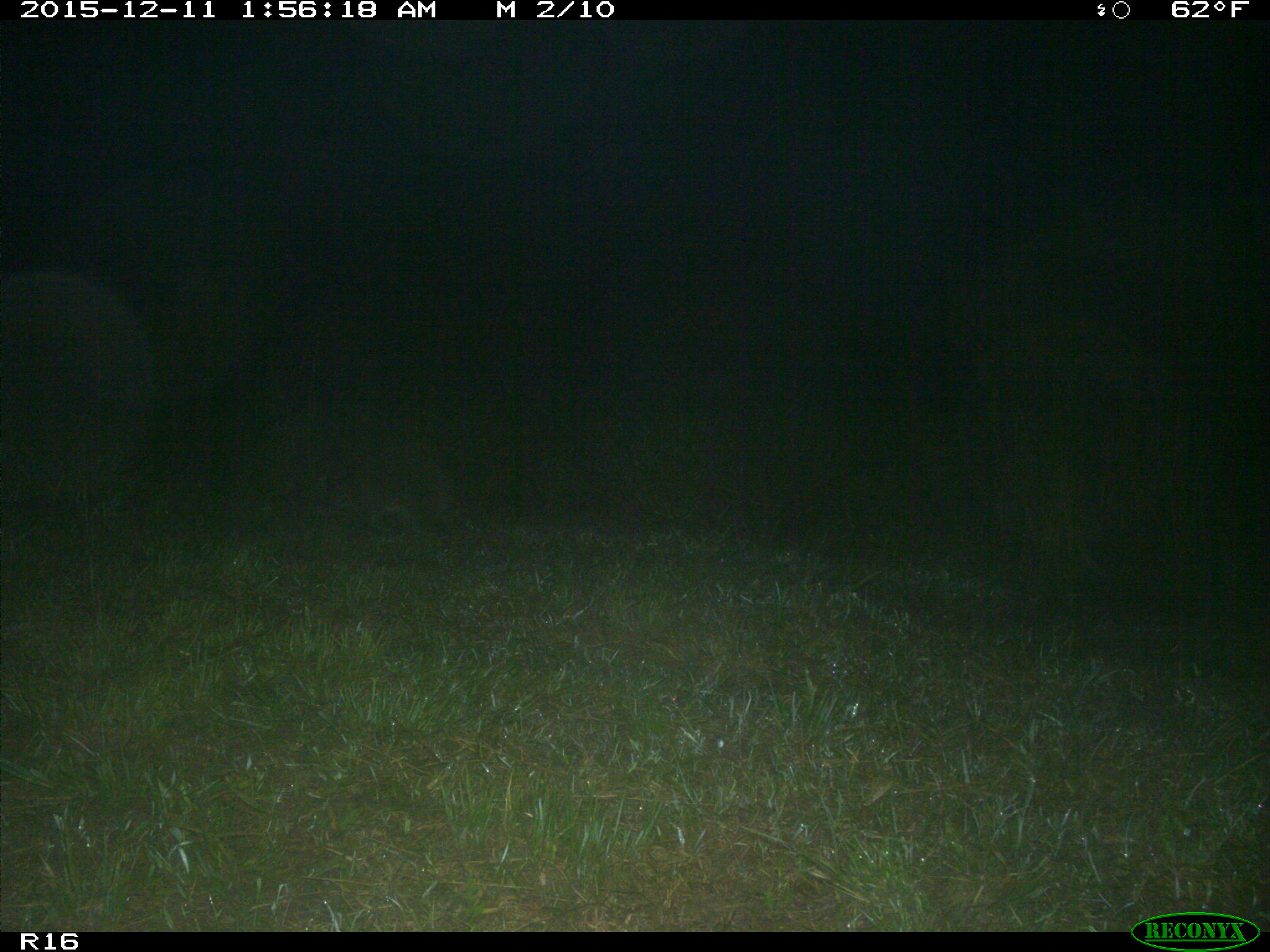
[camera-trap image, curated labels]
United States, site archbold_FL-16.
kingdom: Animalia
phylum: Chordata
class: Mammalia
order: Carnivora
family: Procyonidae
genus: Procyon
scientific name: Procyon lotor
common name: common raccoon